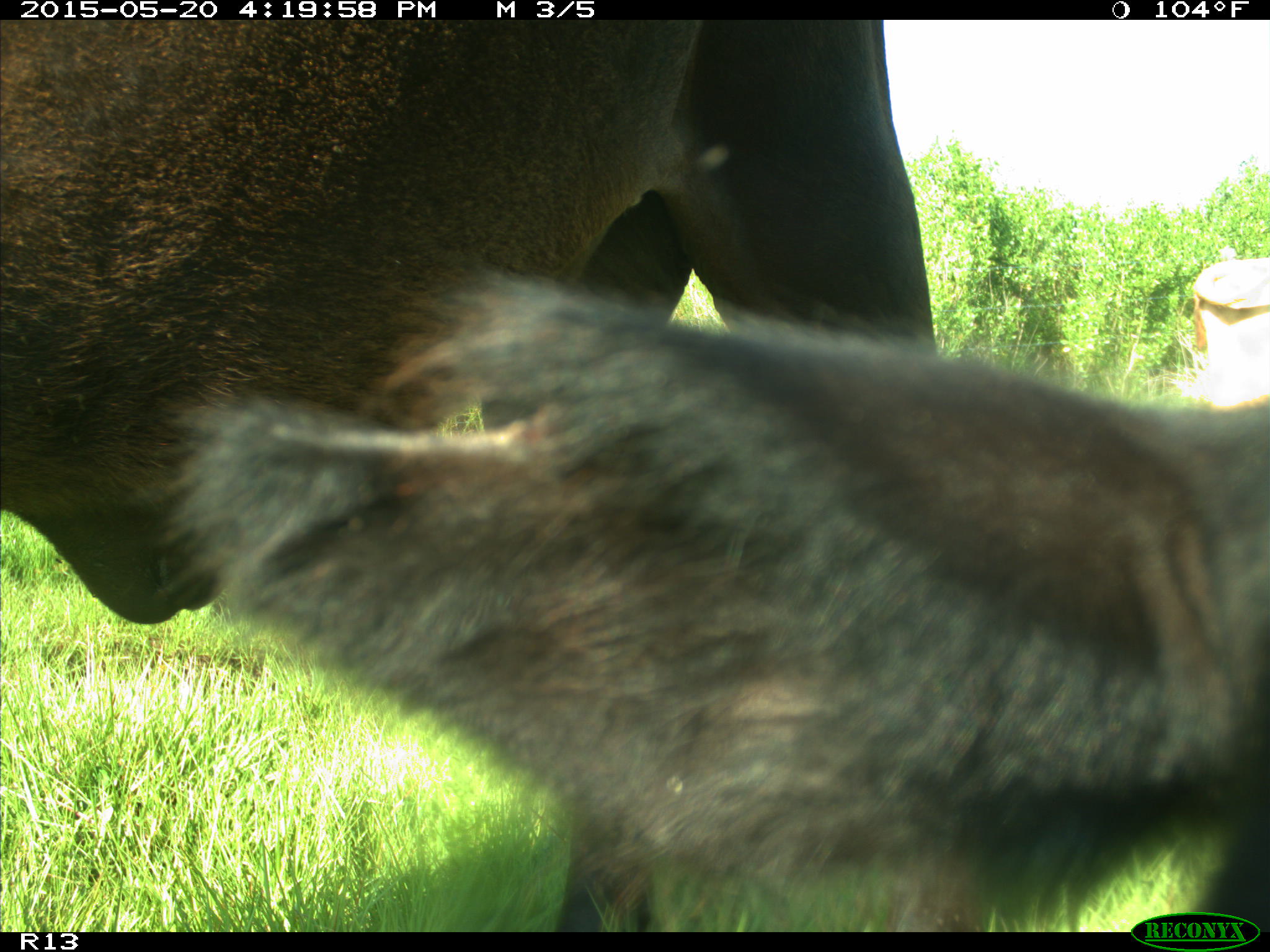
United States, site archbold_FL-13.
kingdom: Animalia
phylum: Chordata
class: Mammalia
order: Artiodactyla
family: Bovidae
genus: Bos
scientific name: Bos taurus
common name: domestic cow